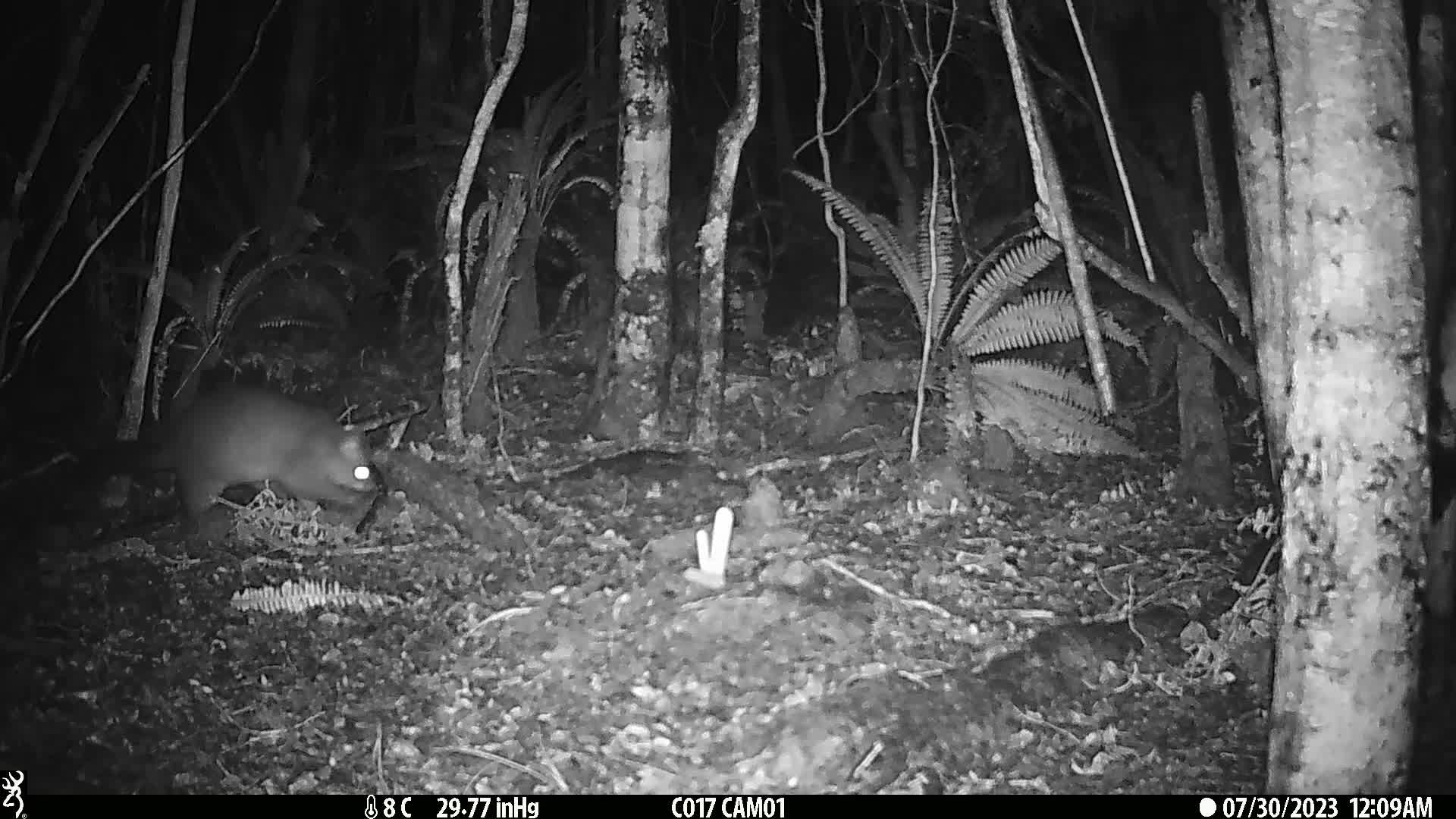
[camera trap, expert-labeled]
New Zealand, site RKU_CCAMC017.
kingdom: Animalia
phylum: Chordata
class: Mammalia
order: Diprotodontia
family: Phalangeridae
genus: Trichosurus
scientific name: Trichosurus vulpecula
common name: common brushtail possum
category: possum